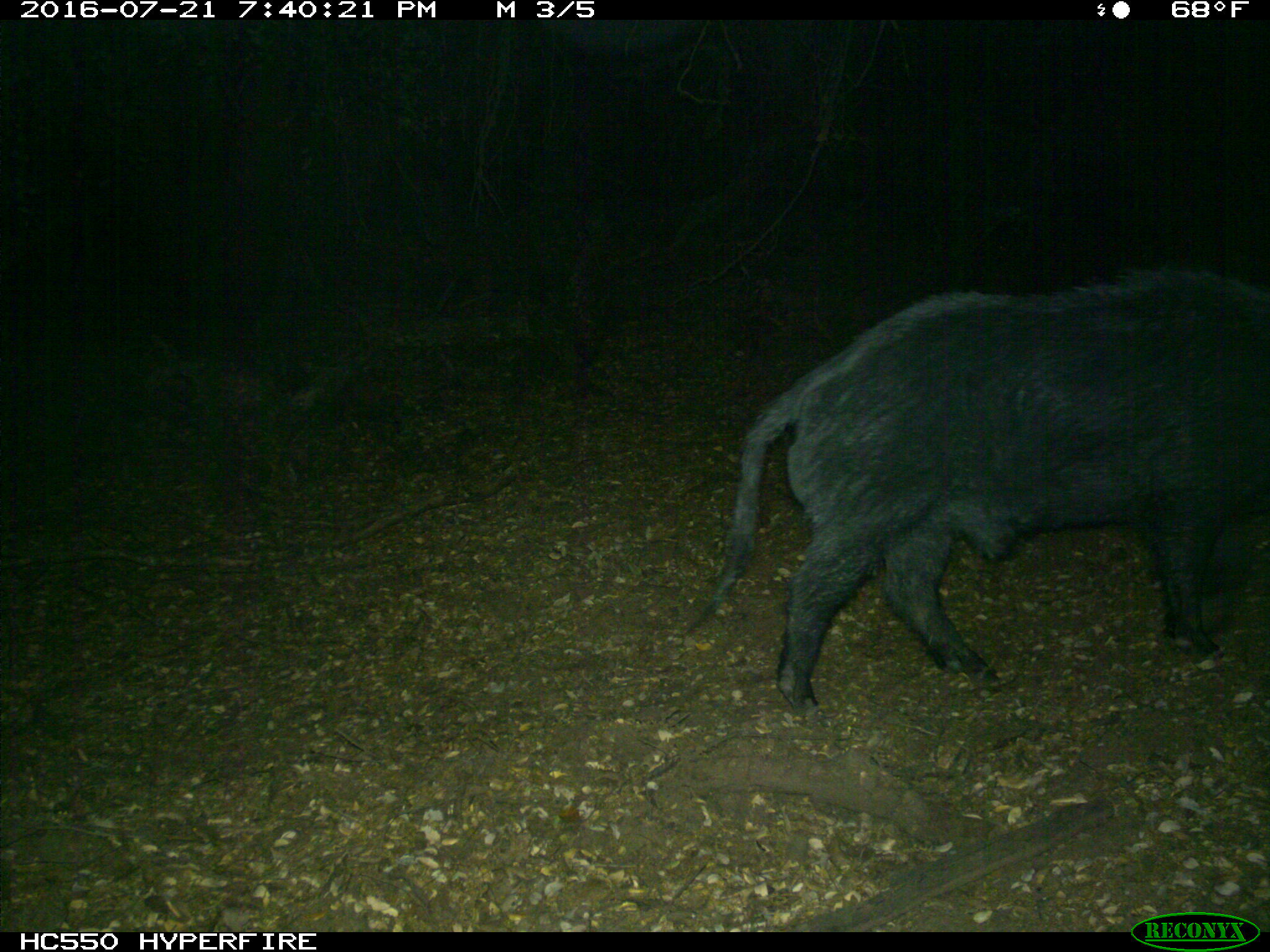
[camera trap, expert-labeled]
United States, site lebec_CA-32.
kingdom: Animalia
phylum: Chordata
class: Mammalia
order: Artiodactyla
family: Suidae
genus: Sus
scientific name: Sus scrofa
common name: wild boar